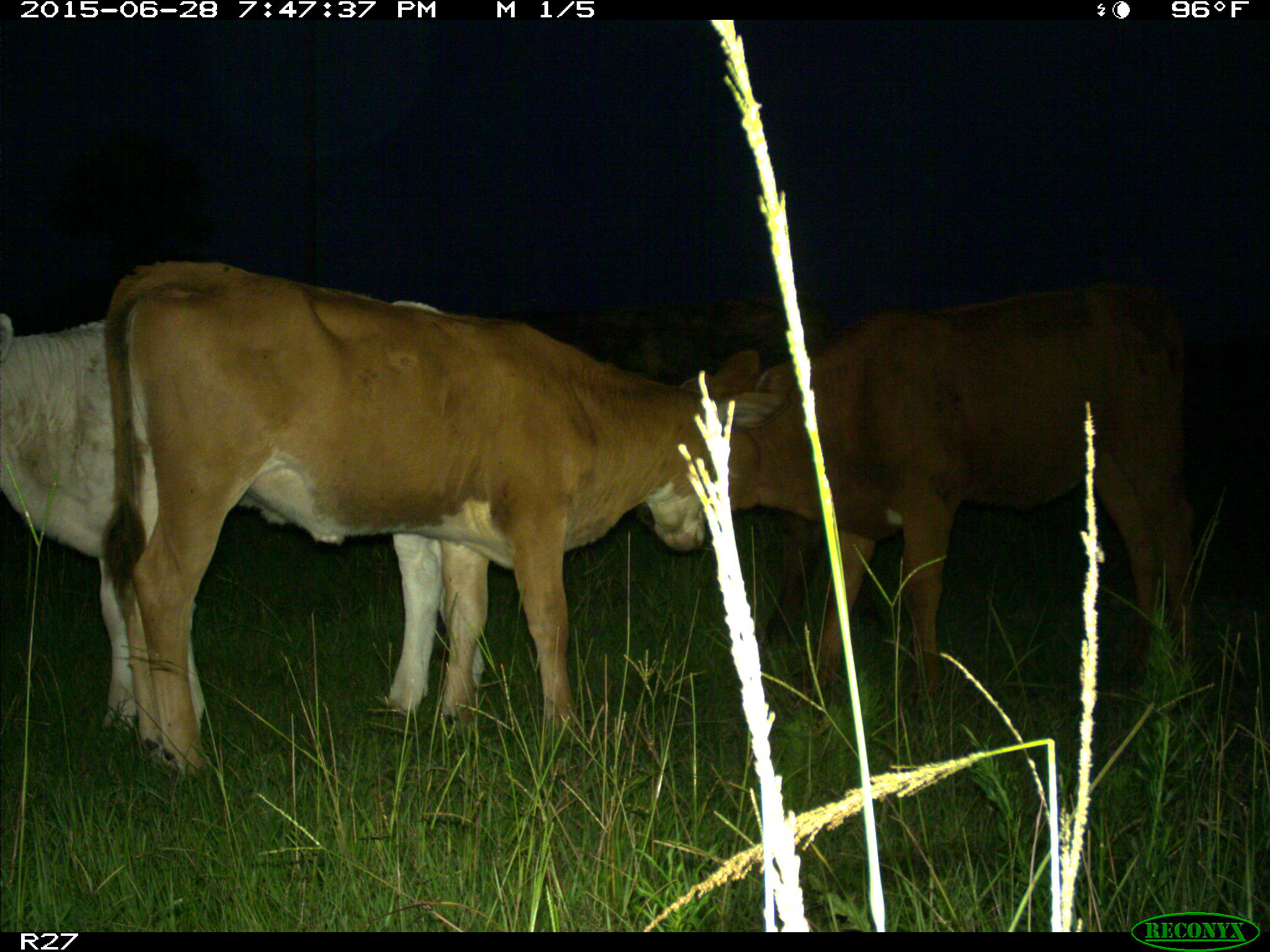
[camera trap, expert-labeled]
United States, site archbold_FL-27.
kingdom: Animalia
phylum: Chordata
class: Mammalia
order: Artiodactyla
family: Bovidae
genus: Bos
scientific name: Bos taurus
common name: domestic cow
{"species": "Bos taurus (domestic cow)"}